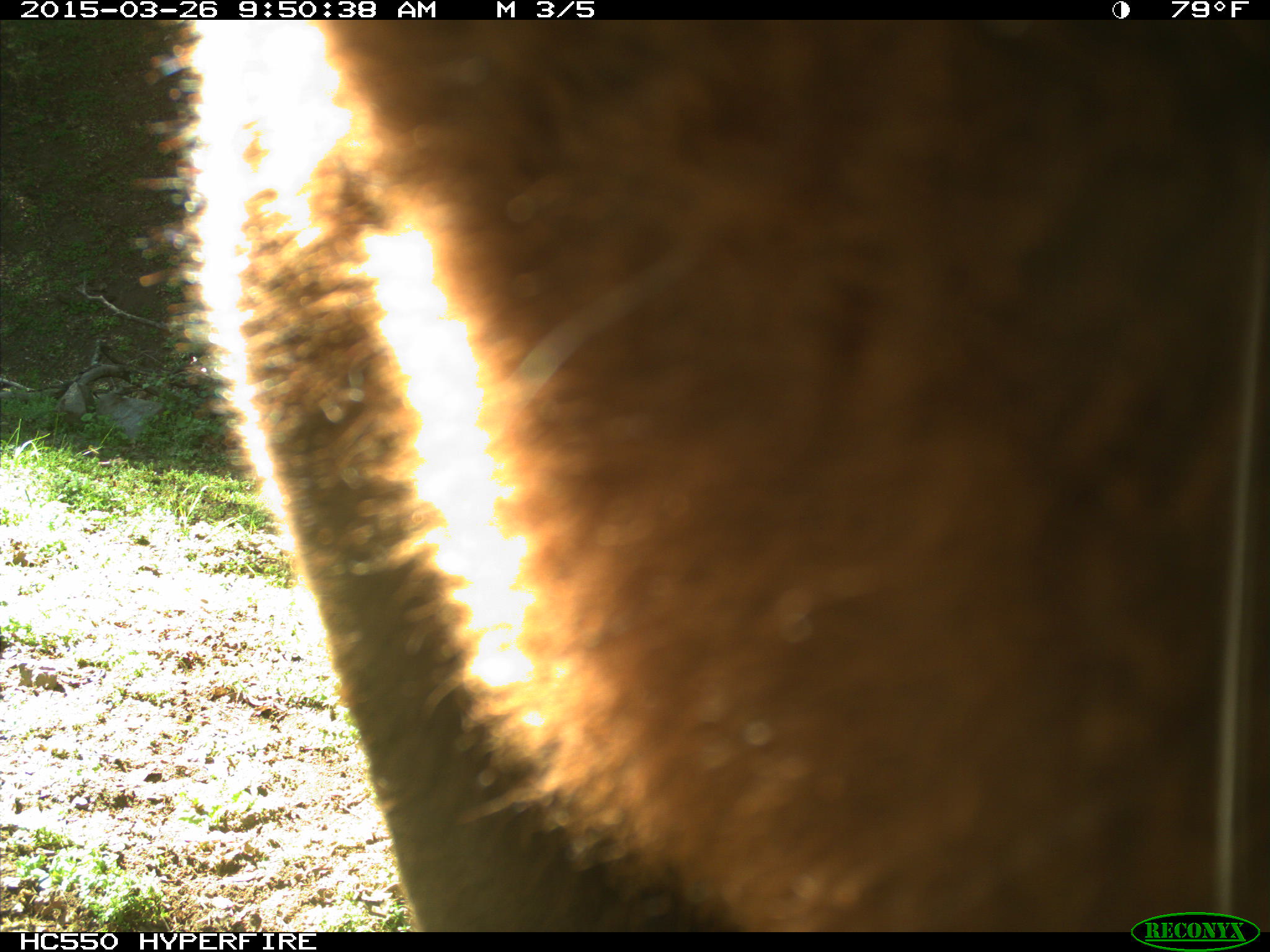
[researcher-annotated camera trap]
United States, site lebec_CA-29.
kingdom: Animalia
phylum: Chordata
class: Mammalia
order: Artiodactyla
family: Bovidae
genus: Bos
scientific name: Bos taurus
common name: domestic cow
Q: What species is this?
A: Bos taurus (domestic cow).